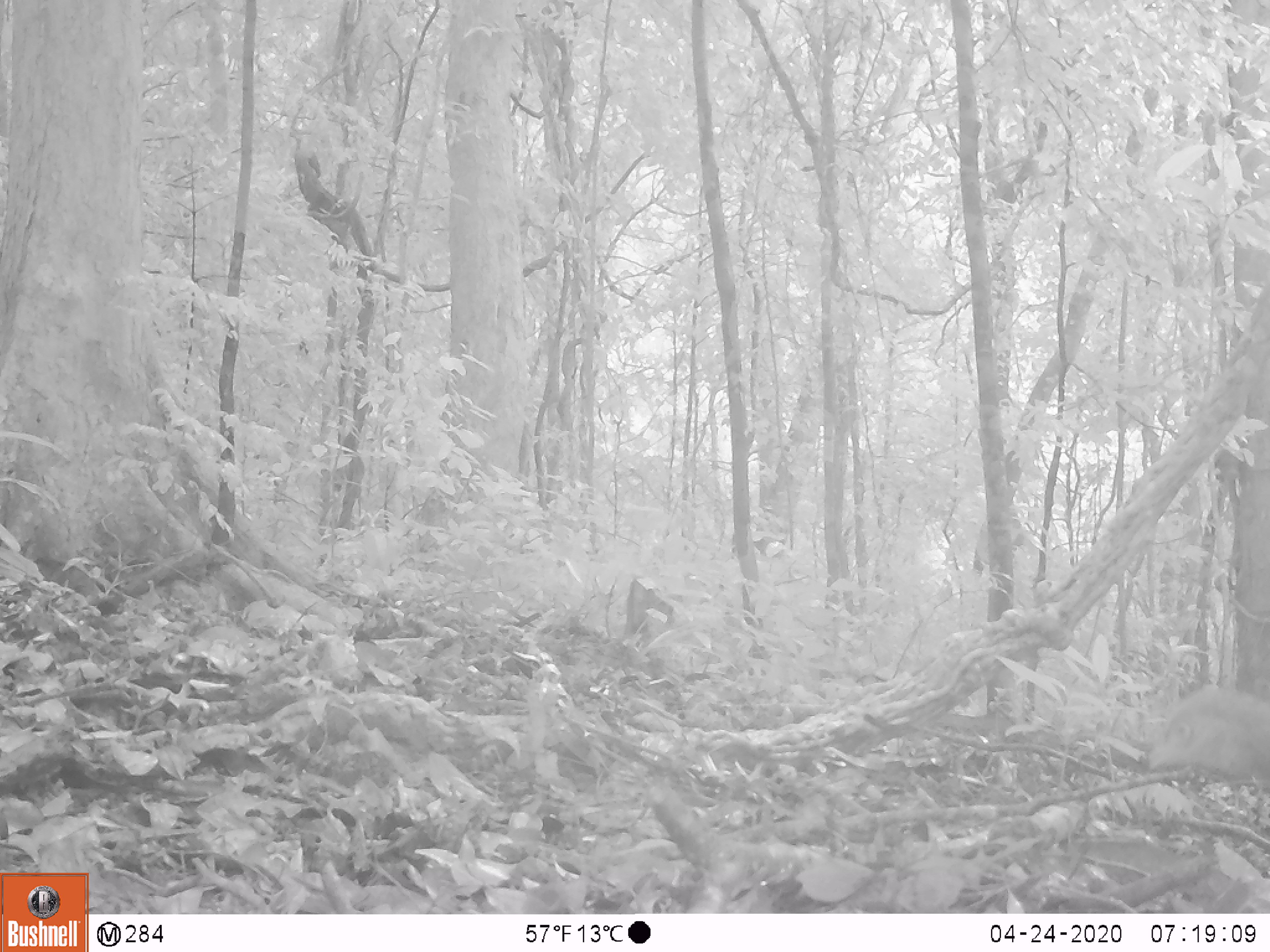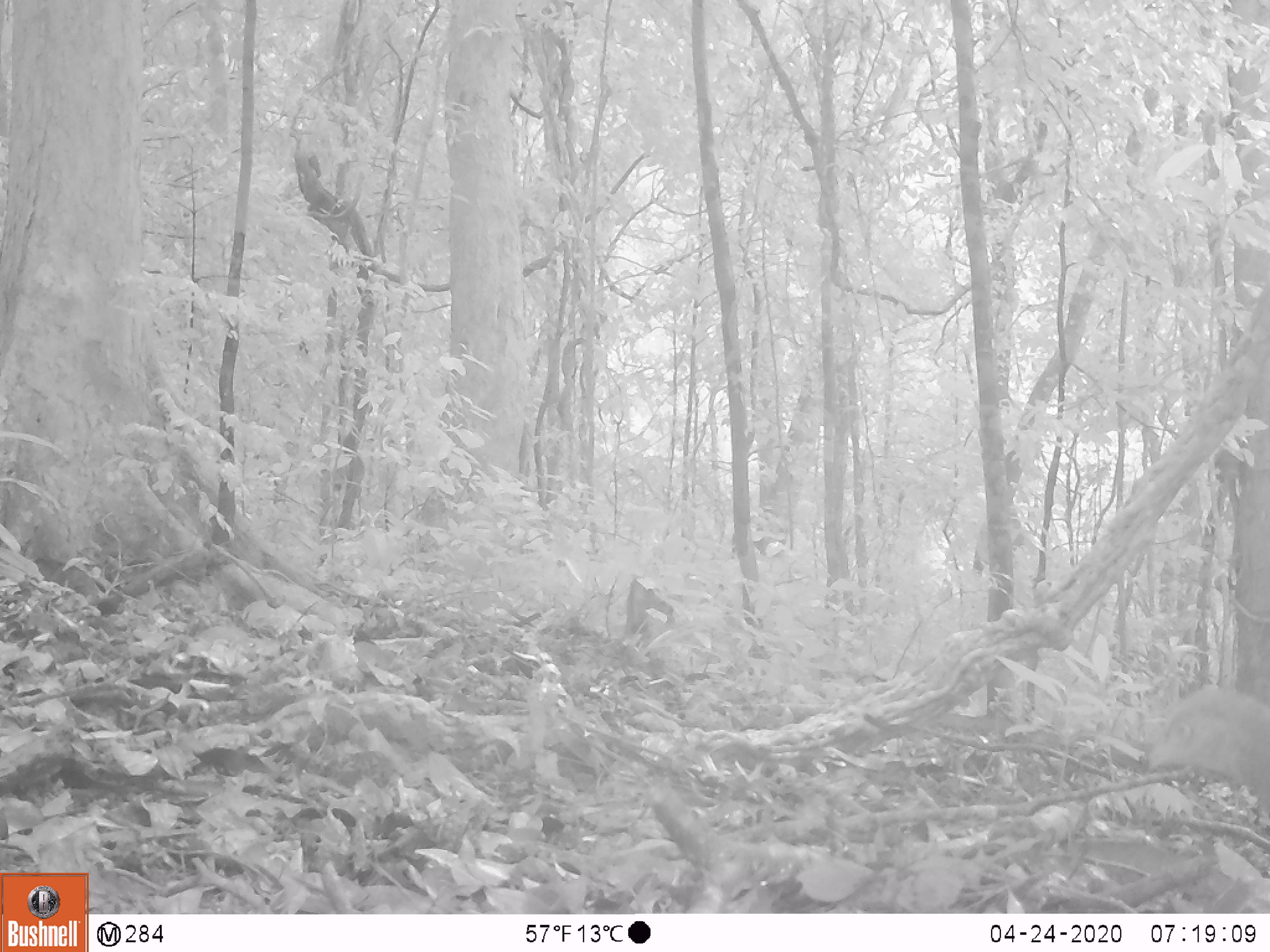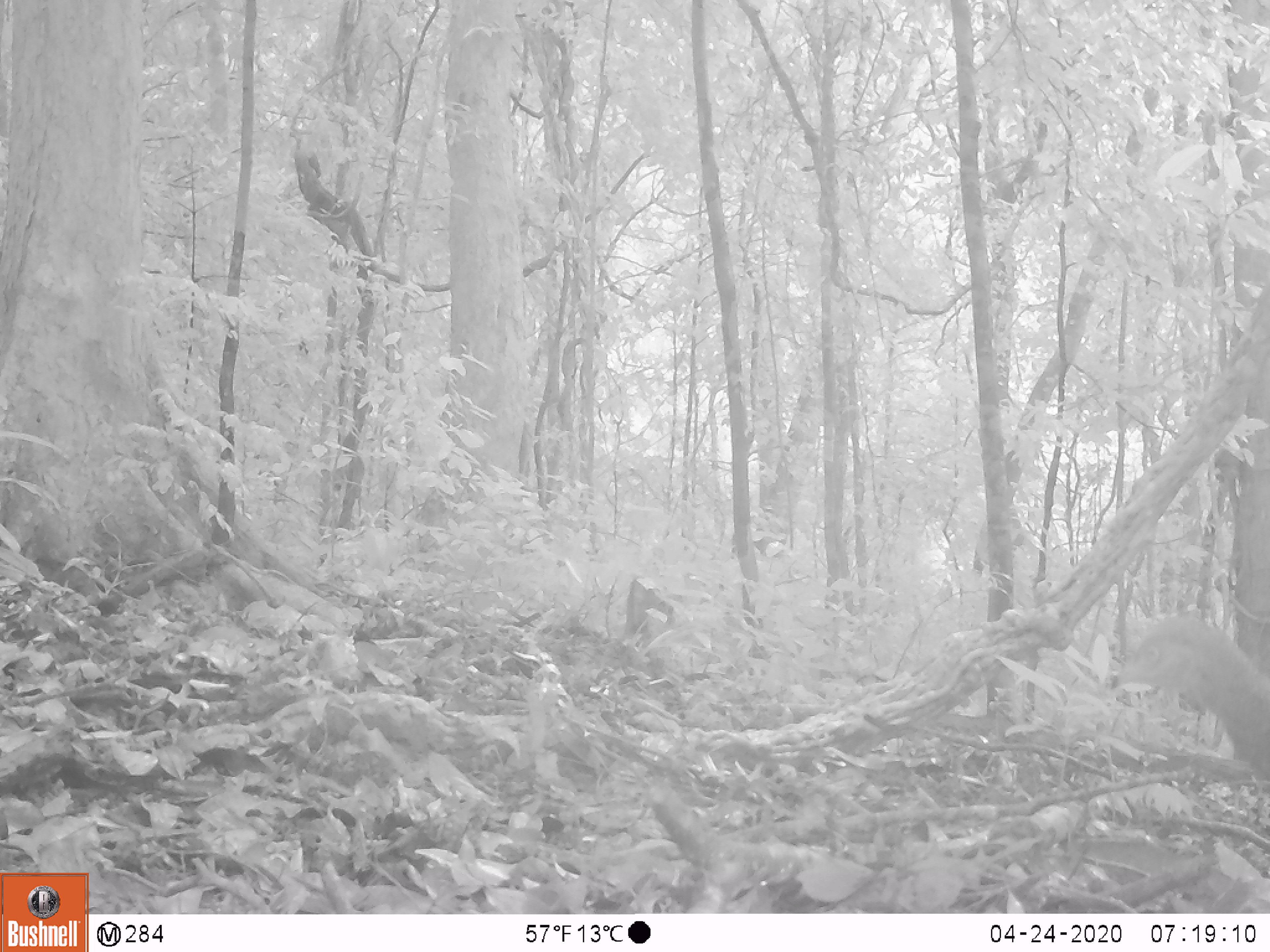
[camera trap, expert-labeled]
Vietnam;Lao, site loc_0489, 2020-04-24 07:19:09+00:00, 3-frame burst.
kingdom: Animalia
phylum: Chordata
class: Aves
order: Galliformes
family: Phasianidae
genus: Polyplectron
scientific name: Polyplectron bicalcaratum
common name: gray peacock-pheasant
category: grey peacock pheasant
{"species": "grey peacock pheasant (gray peacock-pheasant) (Polyplectron bicalcaratum)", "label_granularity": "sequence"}